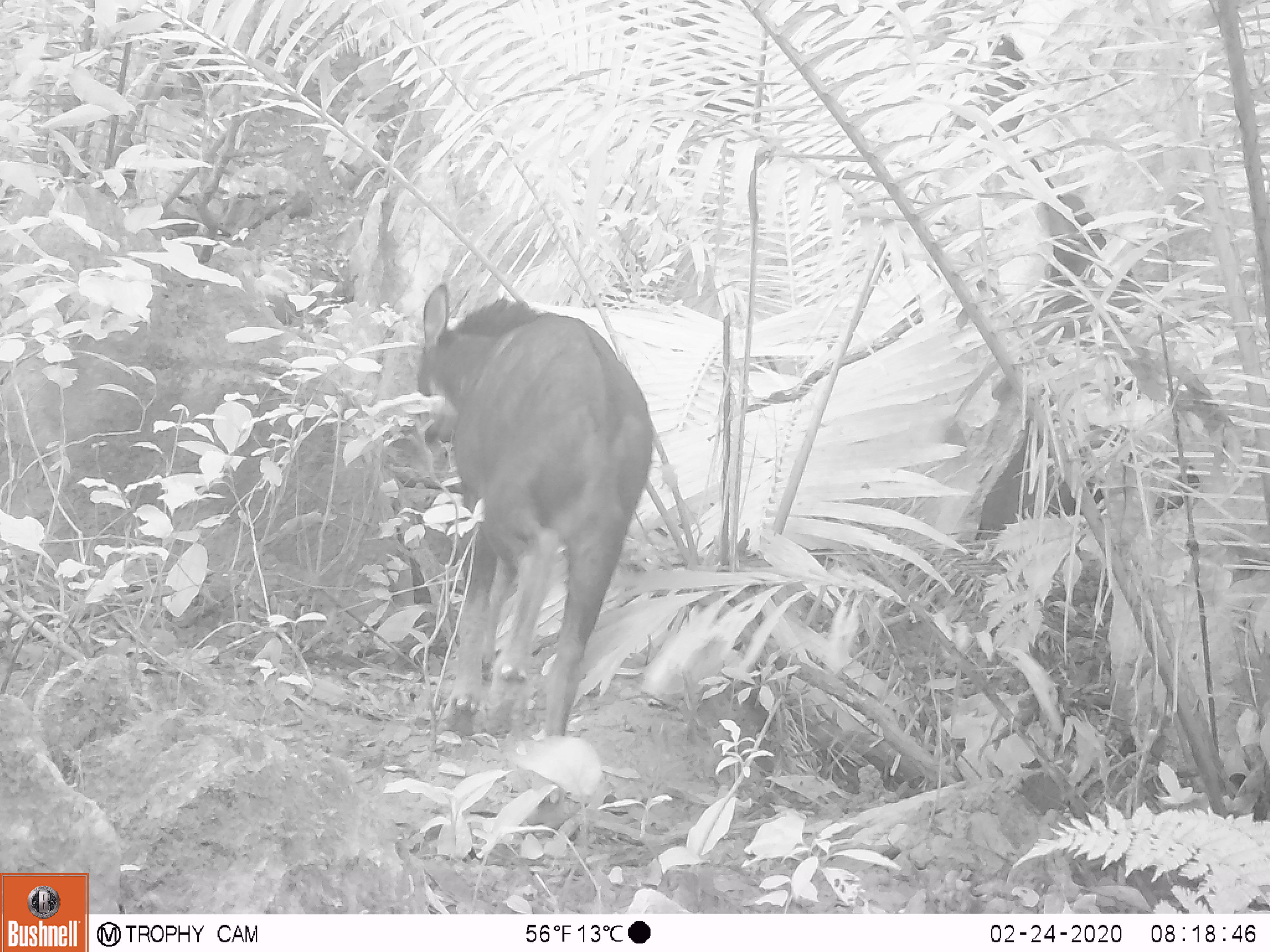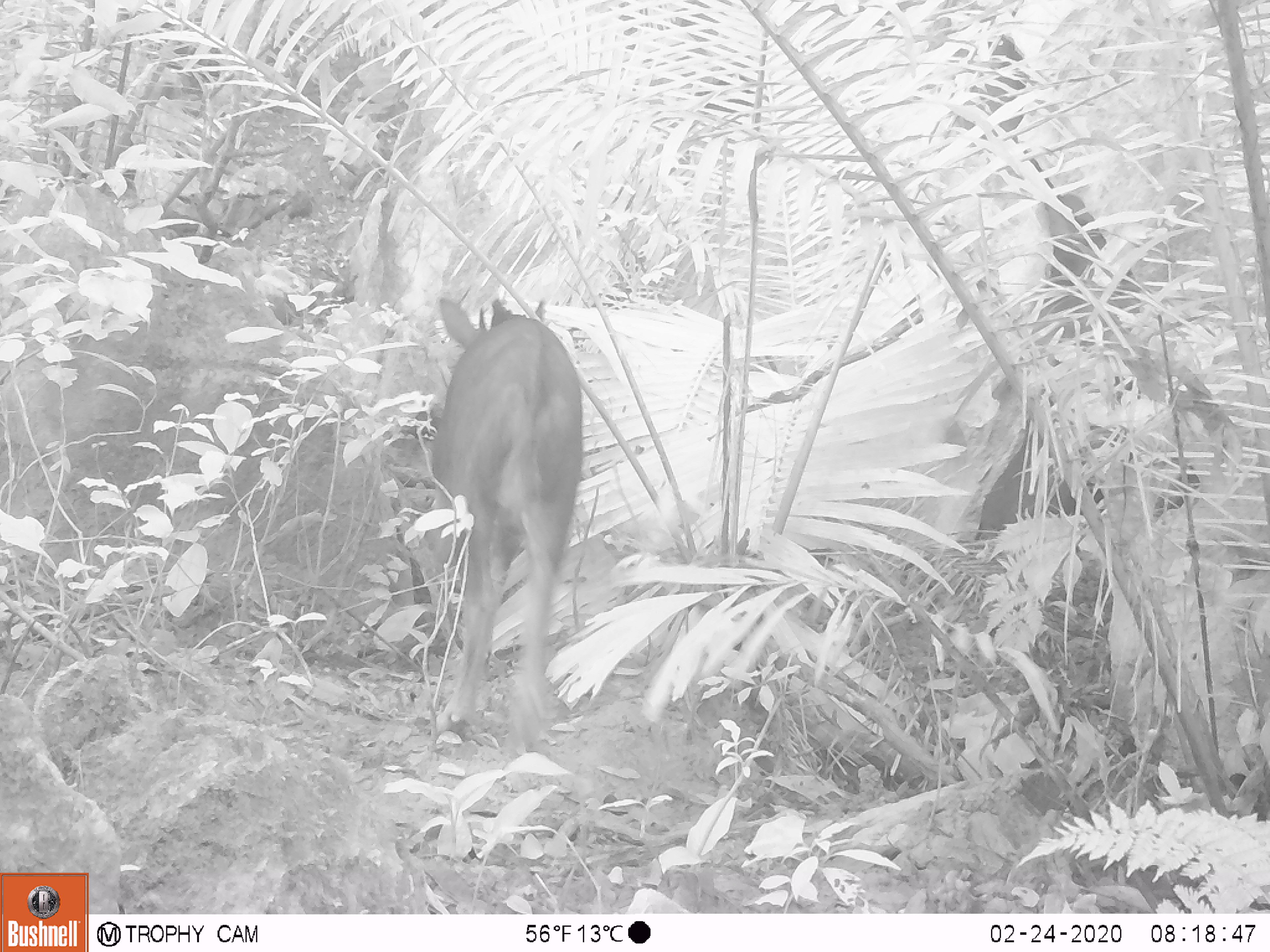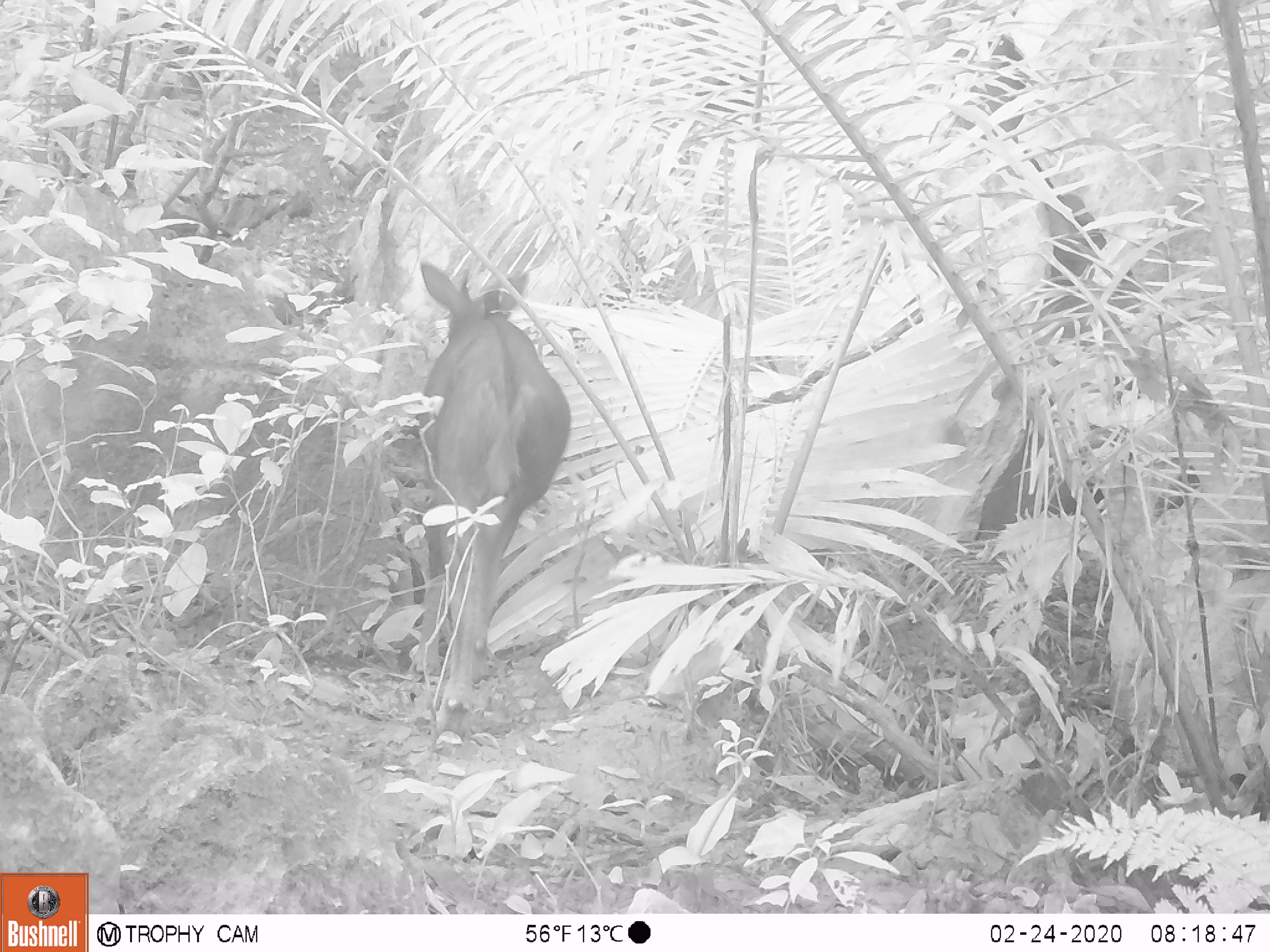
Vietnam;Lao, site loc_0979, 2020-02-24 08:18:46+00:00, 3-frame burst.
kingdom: Animalia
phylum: Chordata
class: Mammalia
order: Artiodactyla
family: Bovidae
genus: Capricornis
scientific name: Capricornis sumatraensis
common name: chinese serow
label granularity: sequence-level